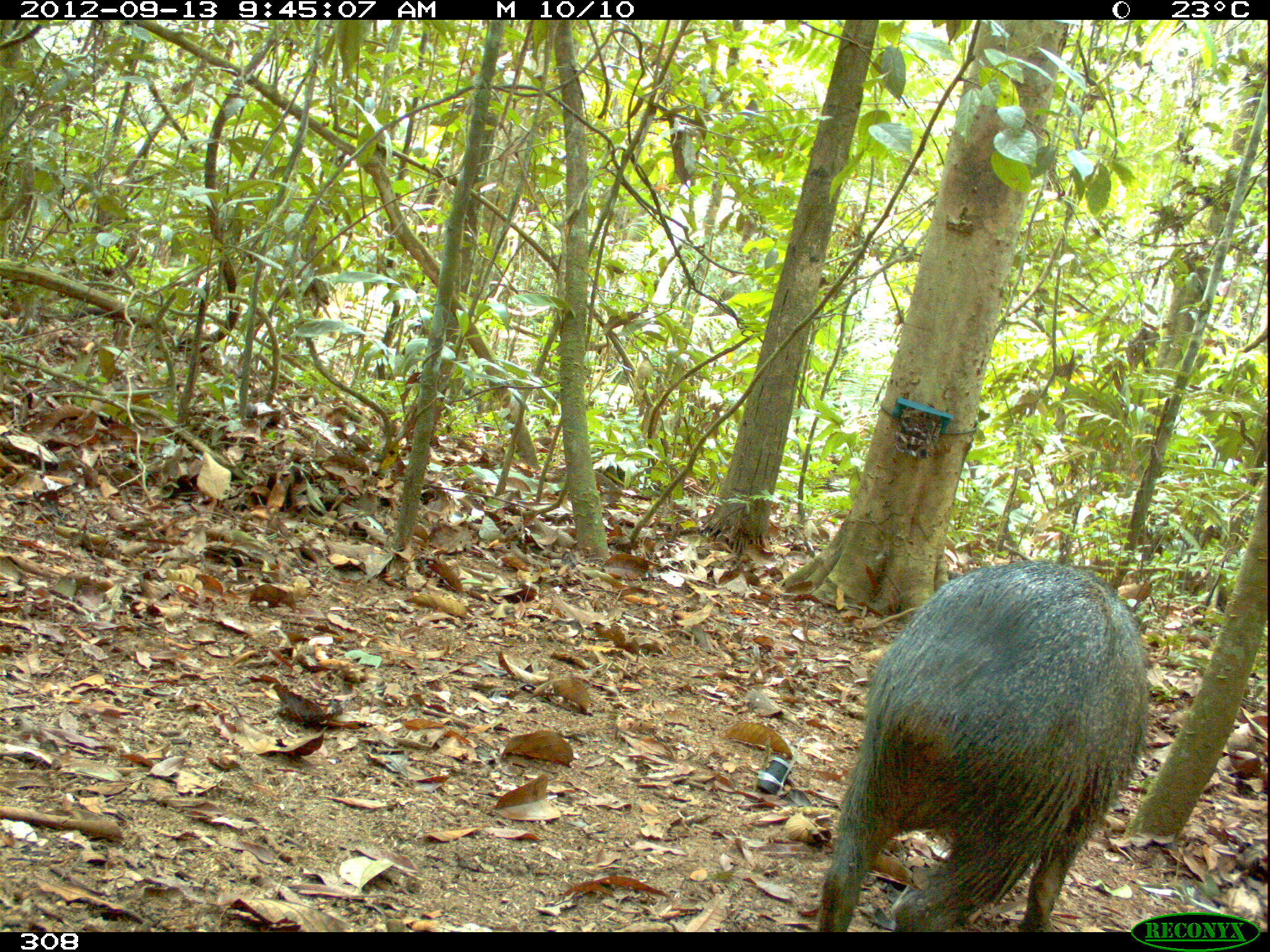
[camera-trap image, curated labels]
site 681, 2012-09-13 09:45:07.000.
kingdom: Animalia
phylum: Chordata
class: Mammalia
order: Artiodactyla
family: Tayassuidae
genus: Pecari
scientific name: Pecari tajacu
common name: collared peccary